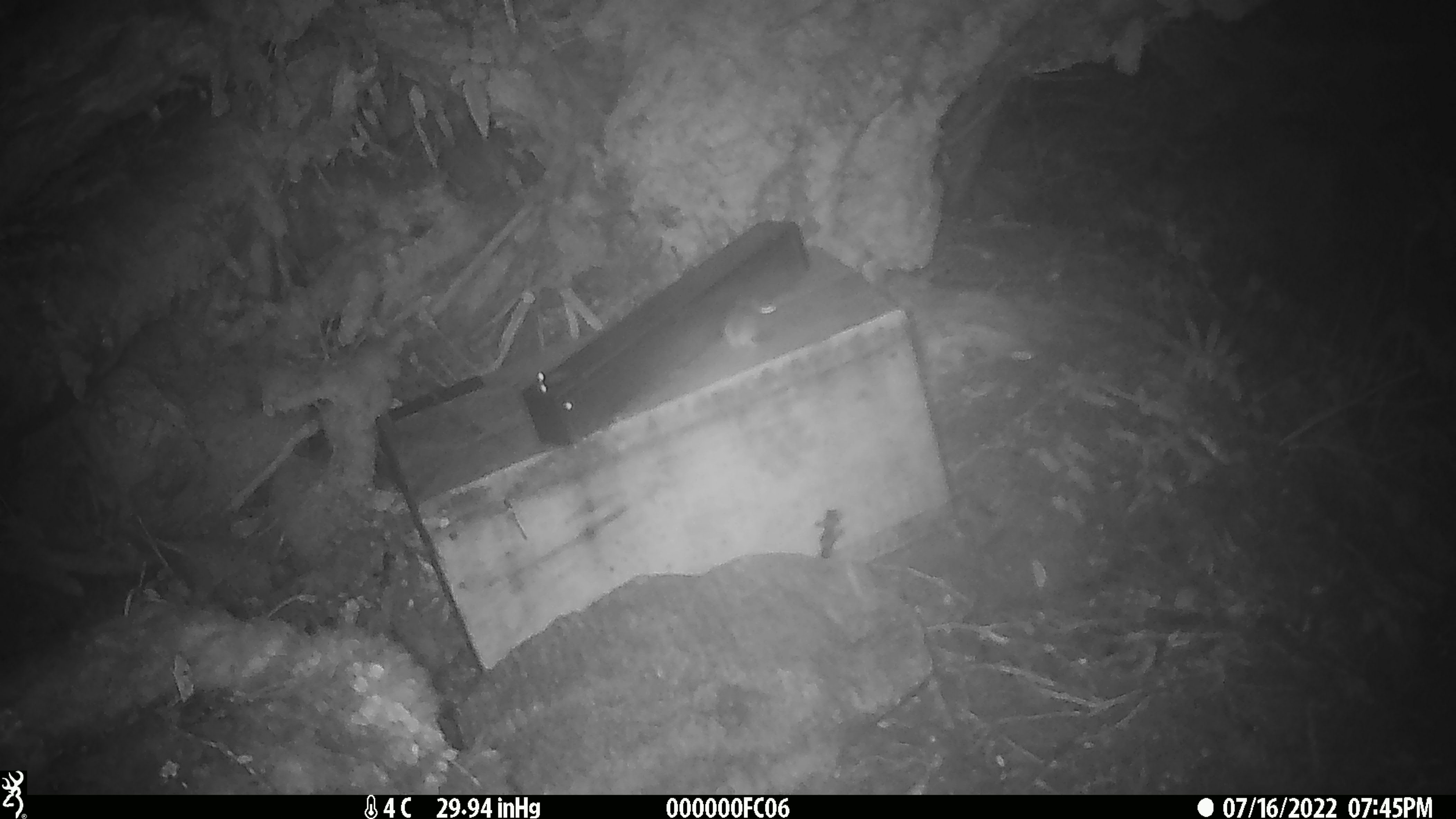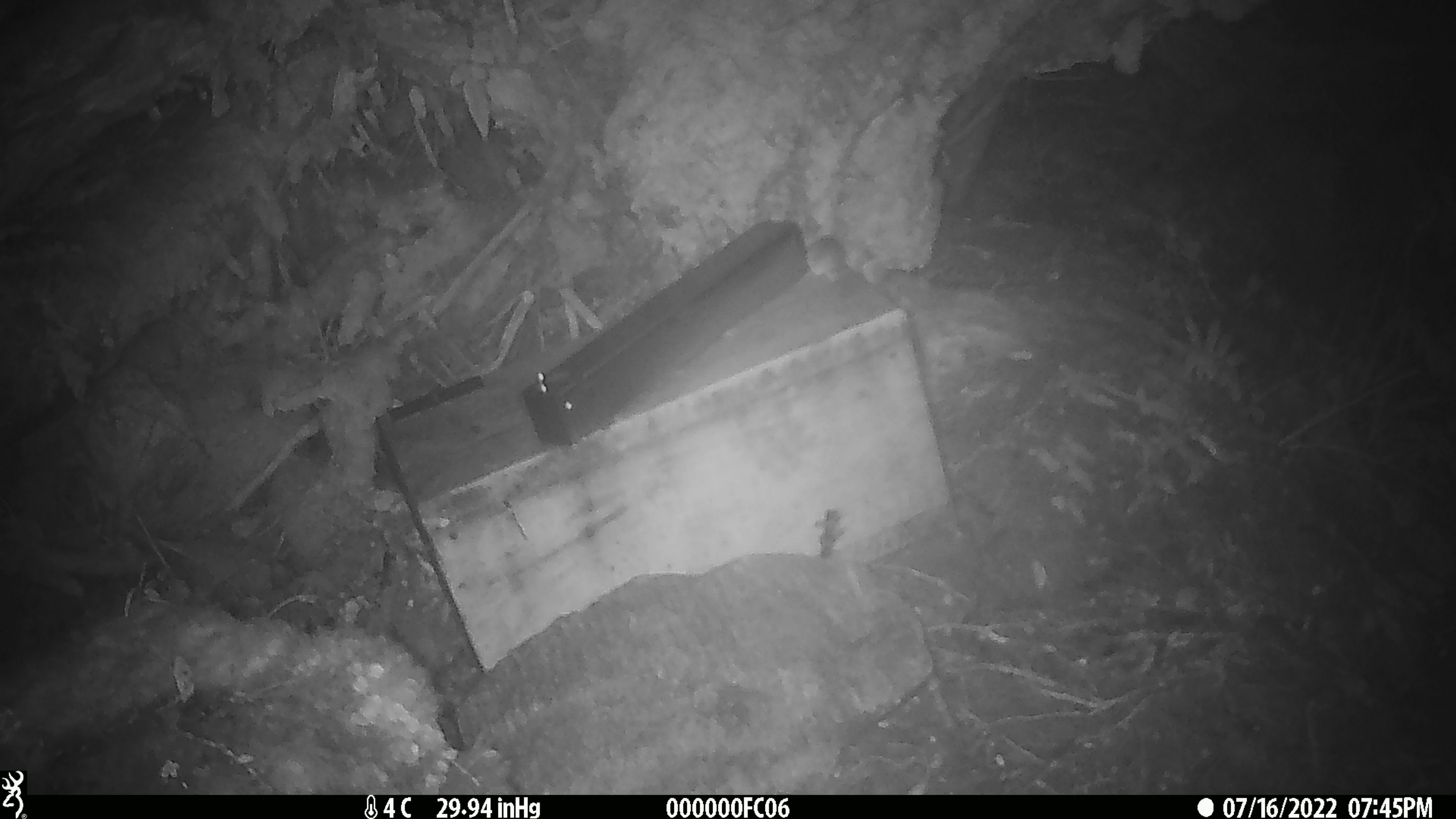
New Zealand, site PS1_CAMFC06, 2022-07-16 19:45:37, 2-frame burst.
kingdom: Animalia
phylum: Chordata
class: Mammalia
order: Rodentia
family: Muridae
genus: Mus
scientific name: Mus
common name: mouse